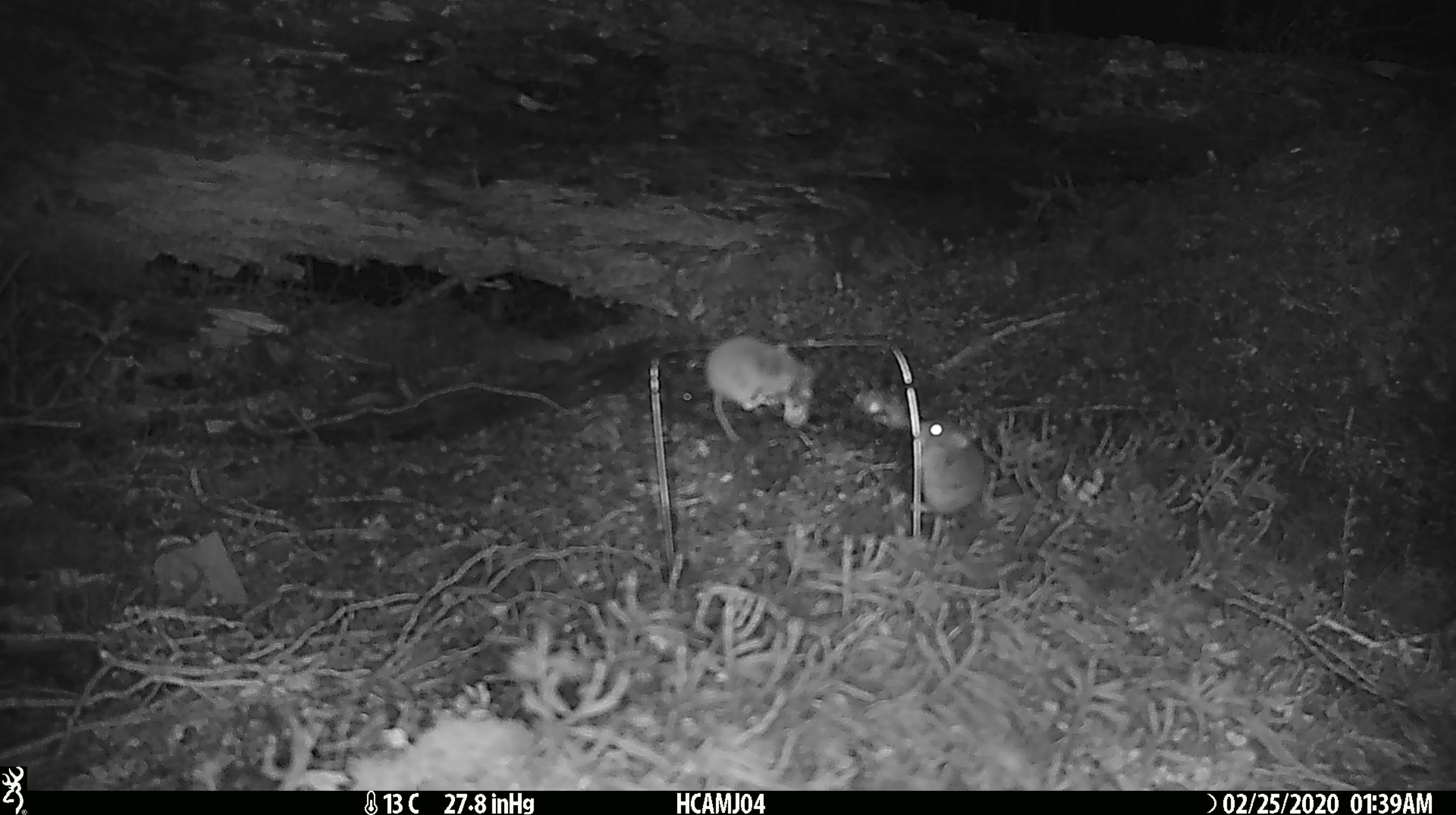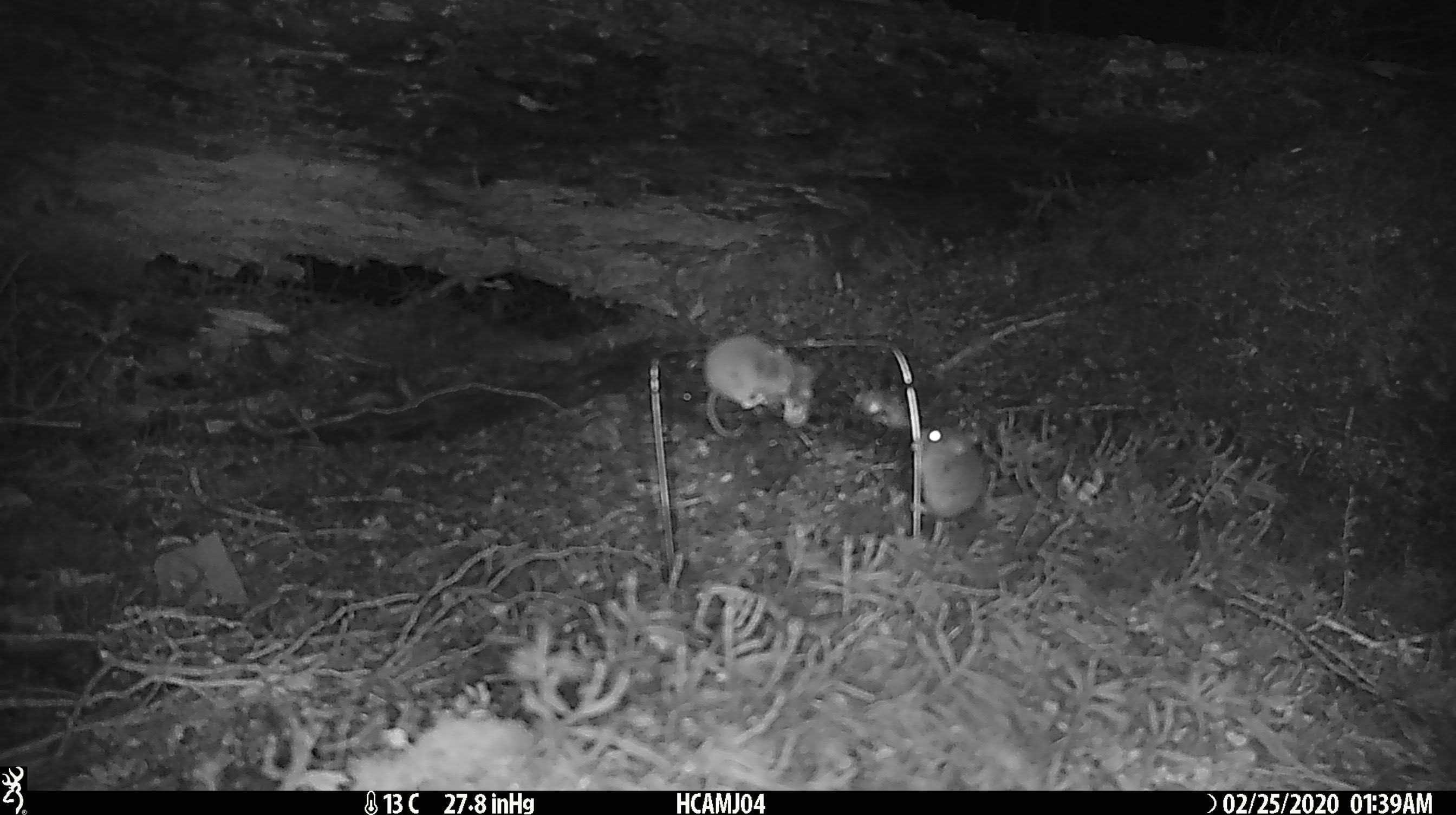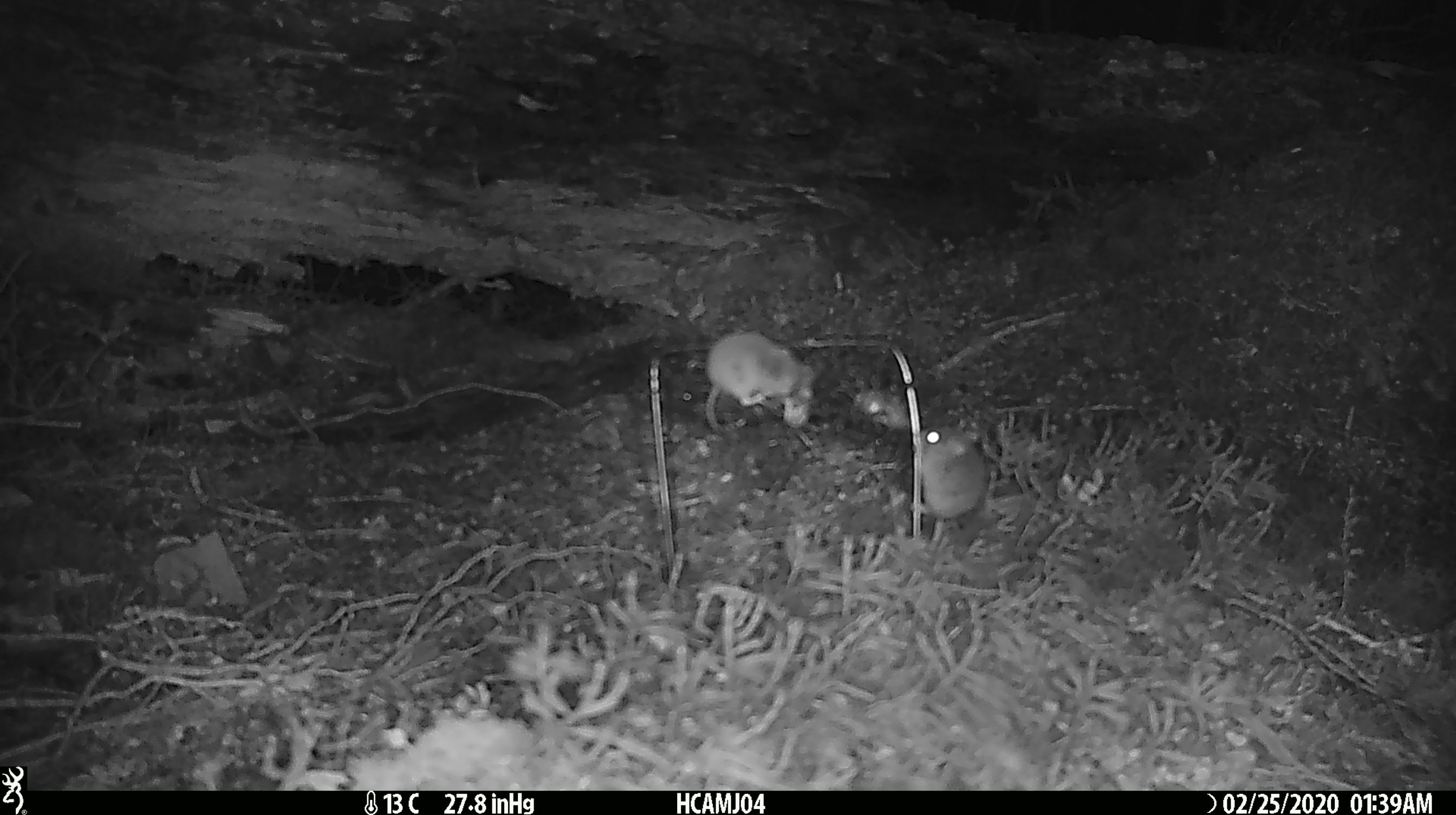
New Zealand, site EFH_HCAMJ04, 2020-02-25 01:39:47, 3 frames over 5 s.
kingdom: Animalia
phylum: Chordata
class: Mammalia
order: Rodentia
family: Muridae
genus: Mus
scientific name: Mus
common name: mouse